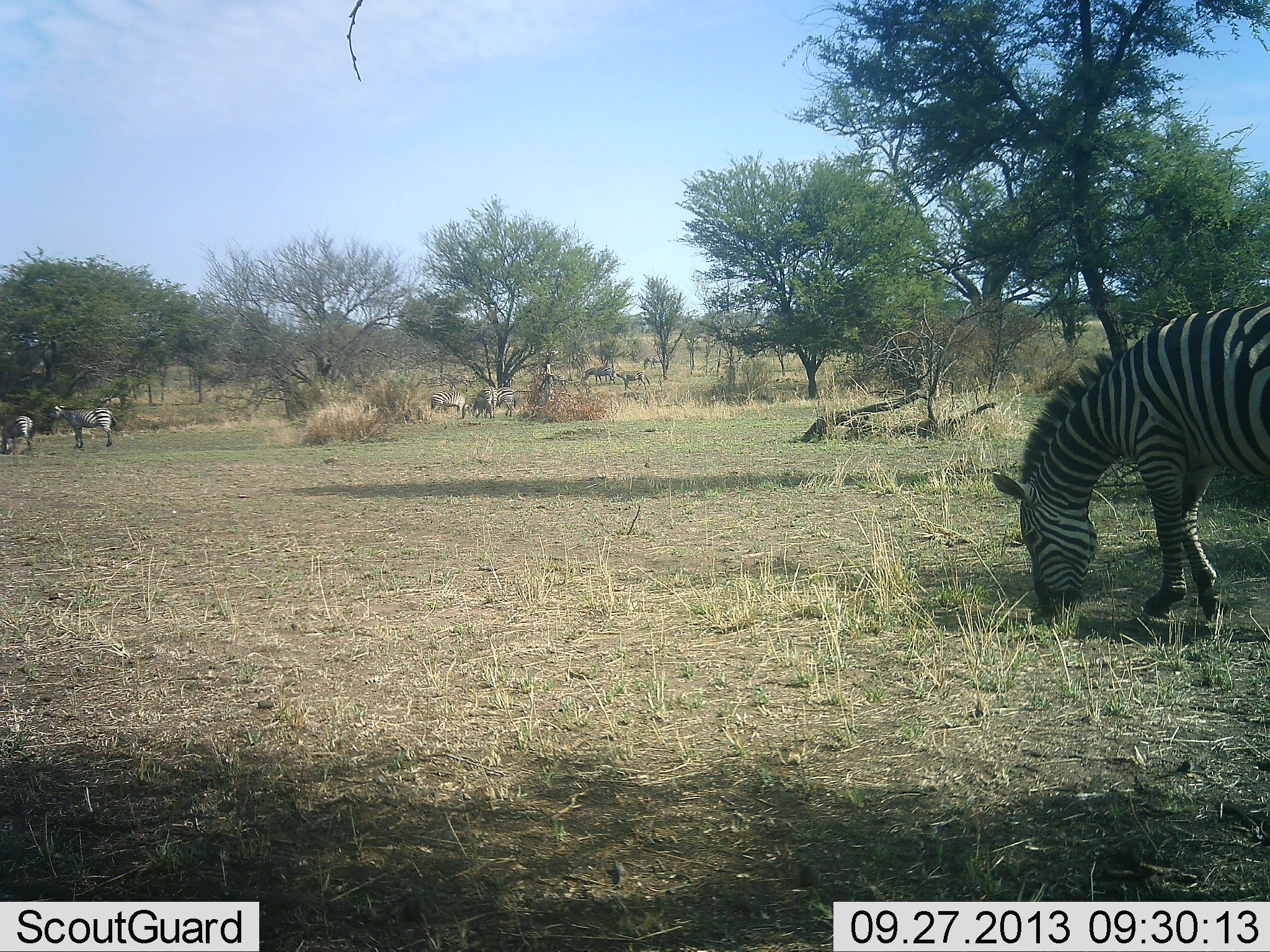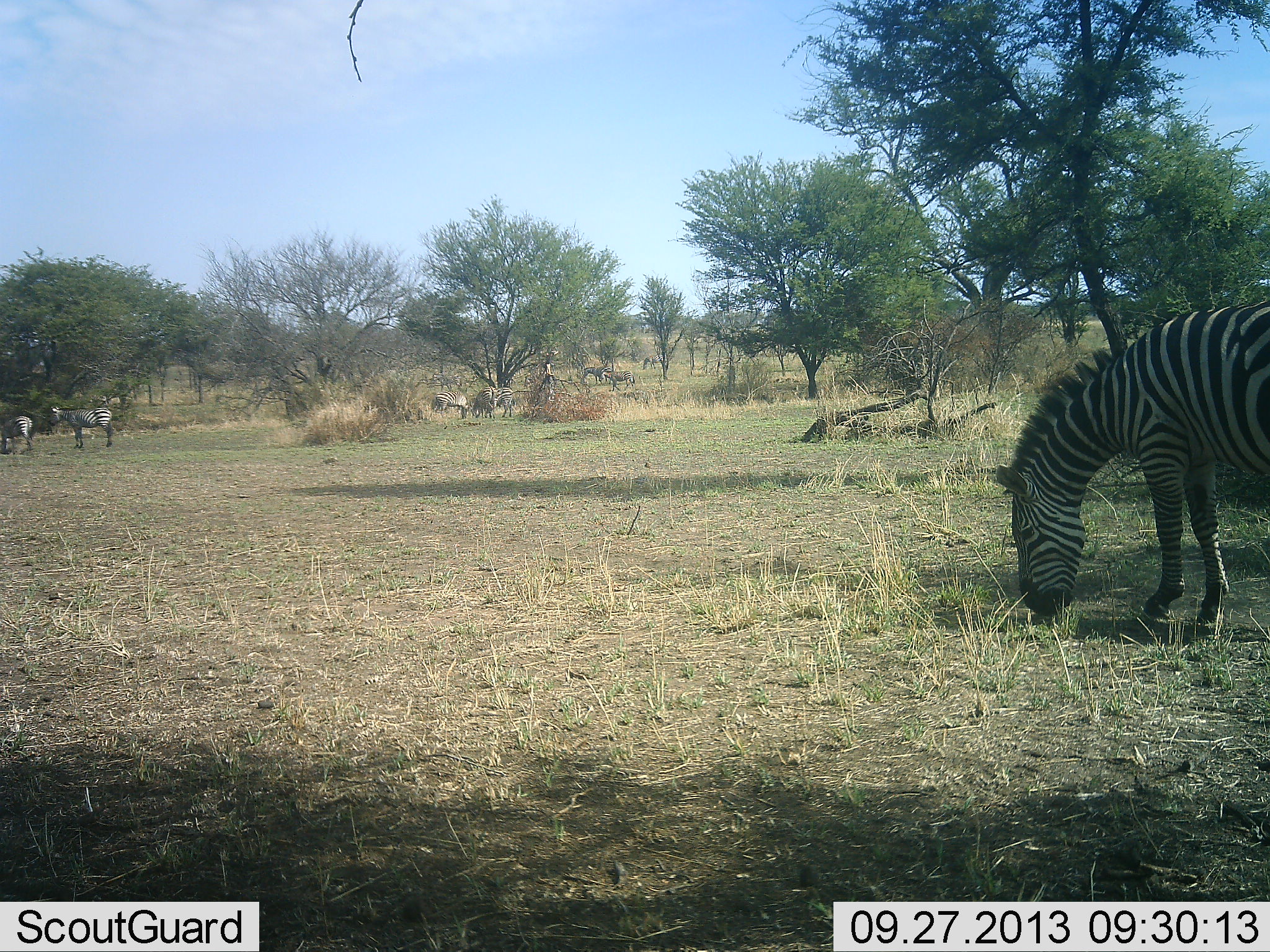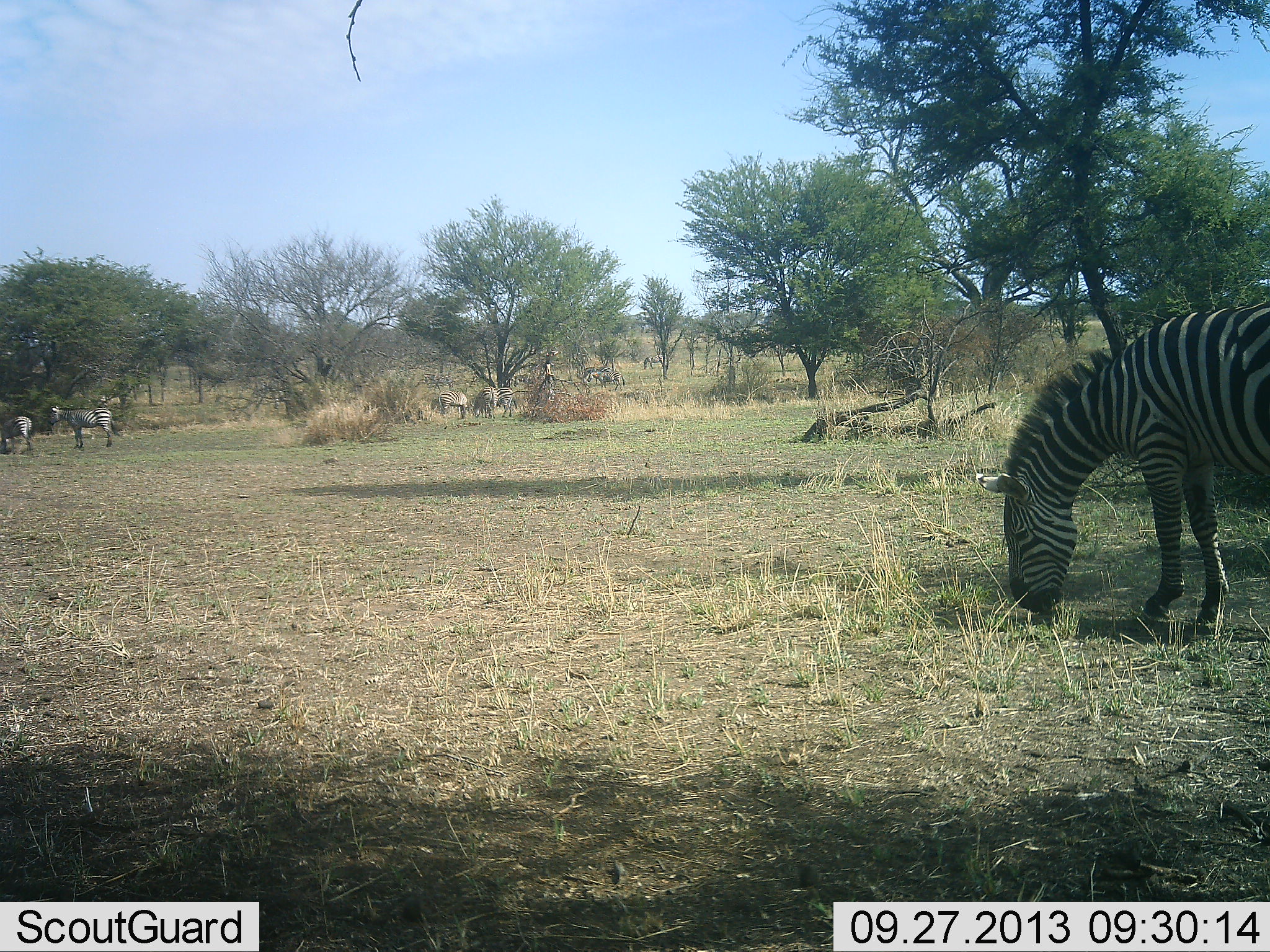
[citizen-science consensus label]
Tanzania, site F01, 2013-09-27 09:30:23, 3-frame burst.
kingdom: Animalia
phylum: Chordata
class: Mammalia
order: Perissodactyla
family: Equidae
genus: Equus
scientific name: Equus quagga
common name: plains zebra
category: zebra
Zebra (plains zebra) (Equus quagga), count 8. Behavior (volunteer vote fractions): standing 53%, resting 3%, moving 34%, interacting 16%. Young present (vote fraction): 0%. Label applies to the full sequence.